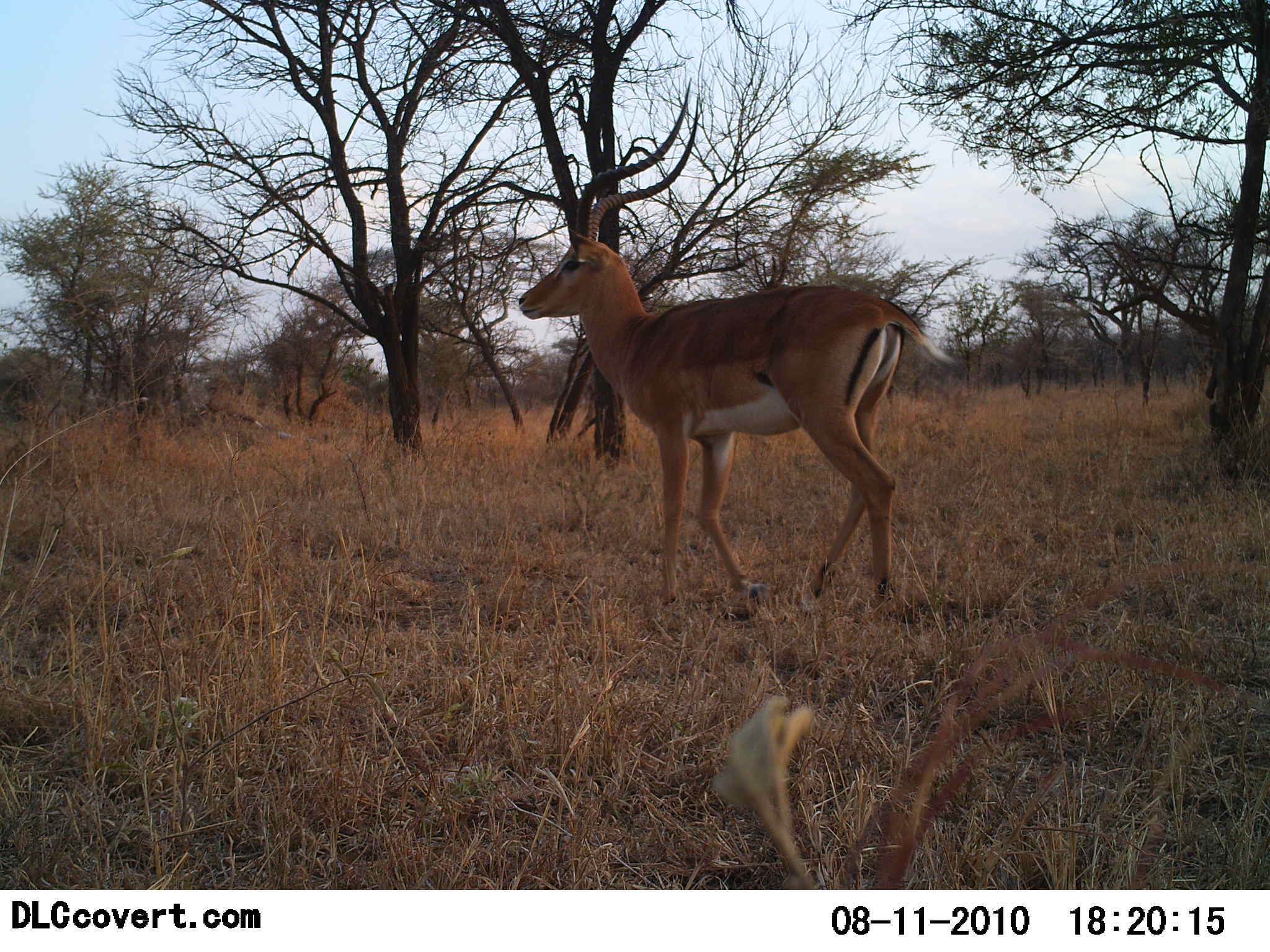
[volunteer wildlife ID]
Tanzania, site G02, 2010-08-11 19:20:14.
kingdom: Animalia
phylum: Chordata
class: Mammalia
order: Artiodactyla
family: Bovidae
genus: Aepyceros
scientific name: Aepyceros melampus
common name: impala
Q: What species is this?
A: Impala (Aepyceros melampus).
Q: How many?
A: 1.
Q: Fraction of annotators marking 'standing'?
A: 44%.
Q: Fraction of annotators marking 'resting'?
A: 0%.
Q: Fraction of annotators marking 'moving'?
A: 62%.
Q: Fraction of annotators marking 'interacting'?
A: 0%.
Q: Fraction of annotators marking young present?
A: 0%.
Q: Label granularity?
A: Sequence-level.